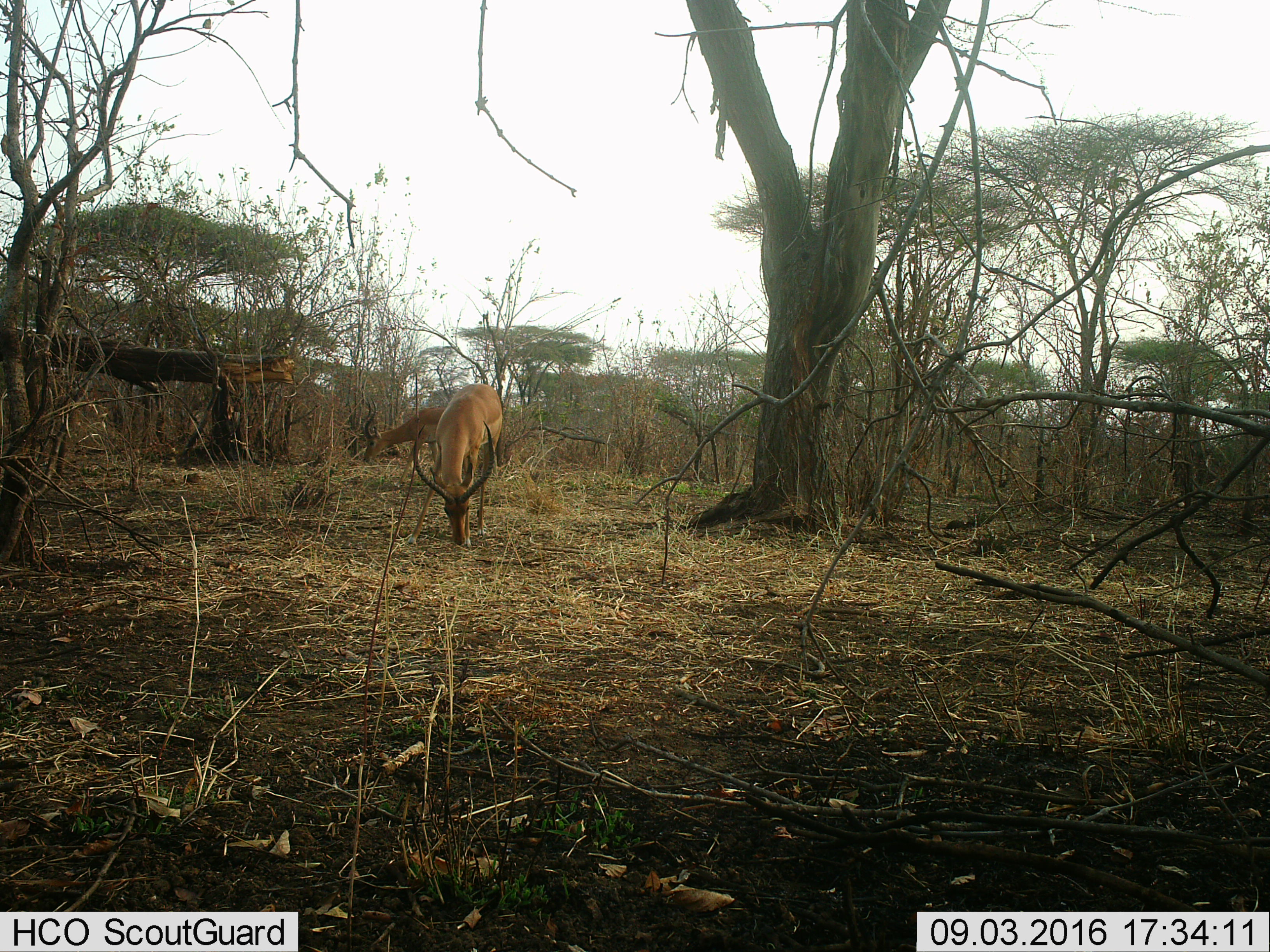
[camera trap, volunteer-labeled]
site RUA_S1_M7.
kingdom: Animalia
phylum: Chordata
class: Mammalia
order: Artiodactyla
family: Bovidae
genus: Aepyceros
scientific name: Aepyceros melampus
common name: impala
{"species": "impala (Aepyceros melampus)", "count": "2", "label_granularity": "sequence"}